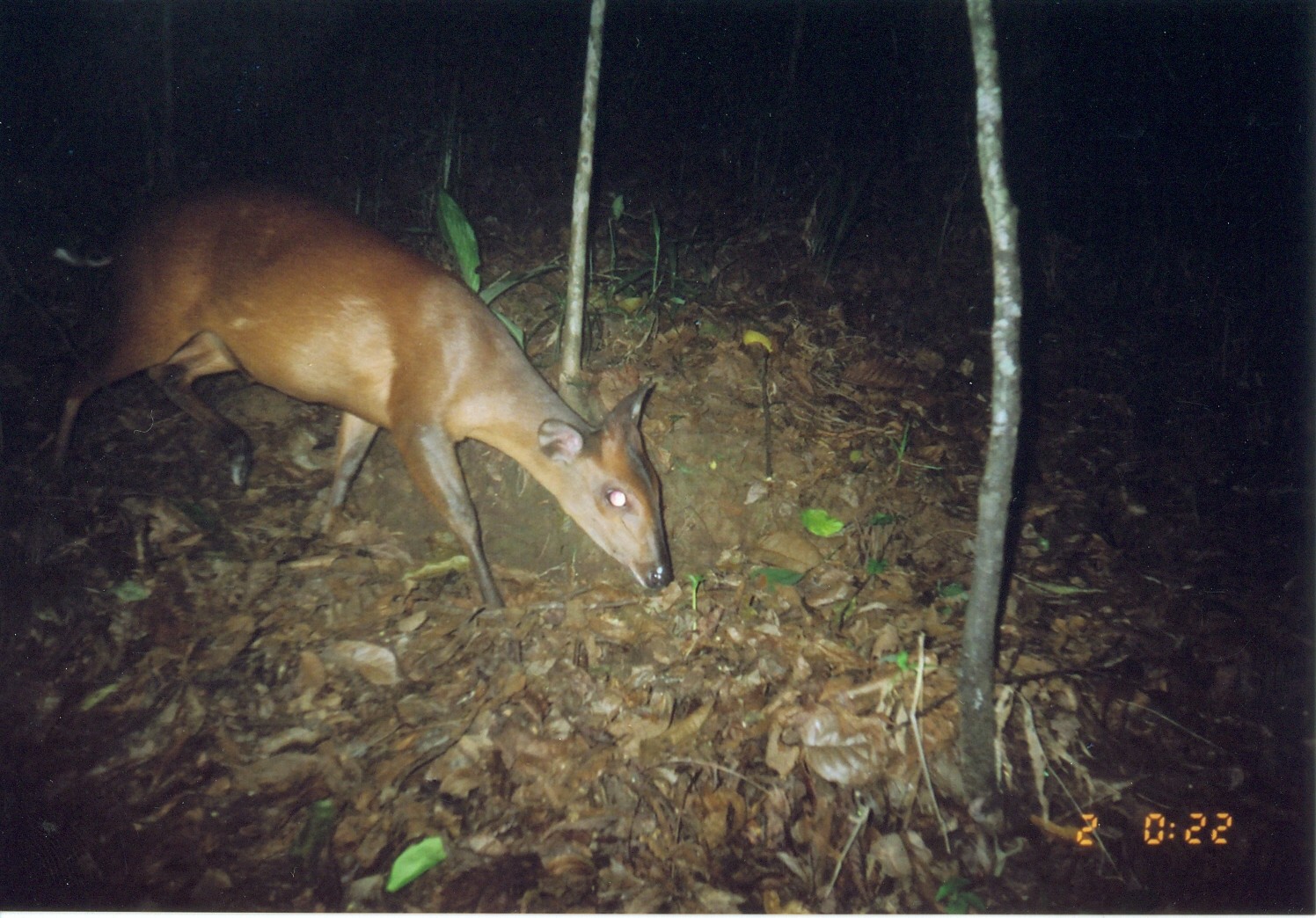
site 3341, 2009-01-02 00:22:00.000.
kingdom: Animalia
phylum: Chordata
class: Mammalia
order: Artiodactyla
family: Bovidae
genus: Cephalophus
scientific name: Cephalophus harveyi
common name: harvey's duiker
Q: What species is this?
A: Cephalophus harveyi (harvey's duiker).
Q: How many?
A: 1.